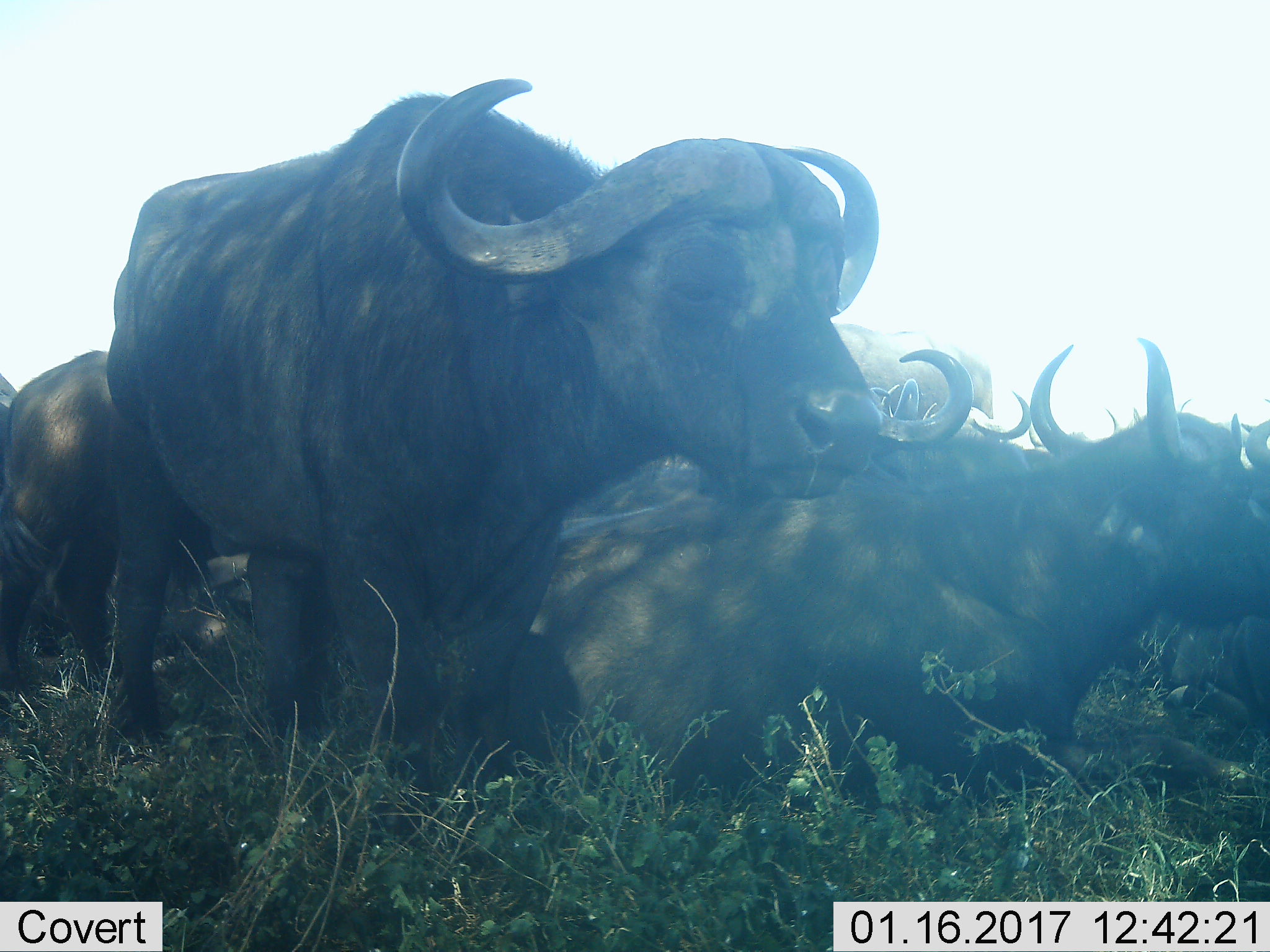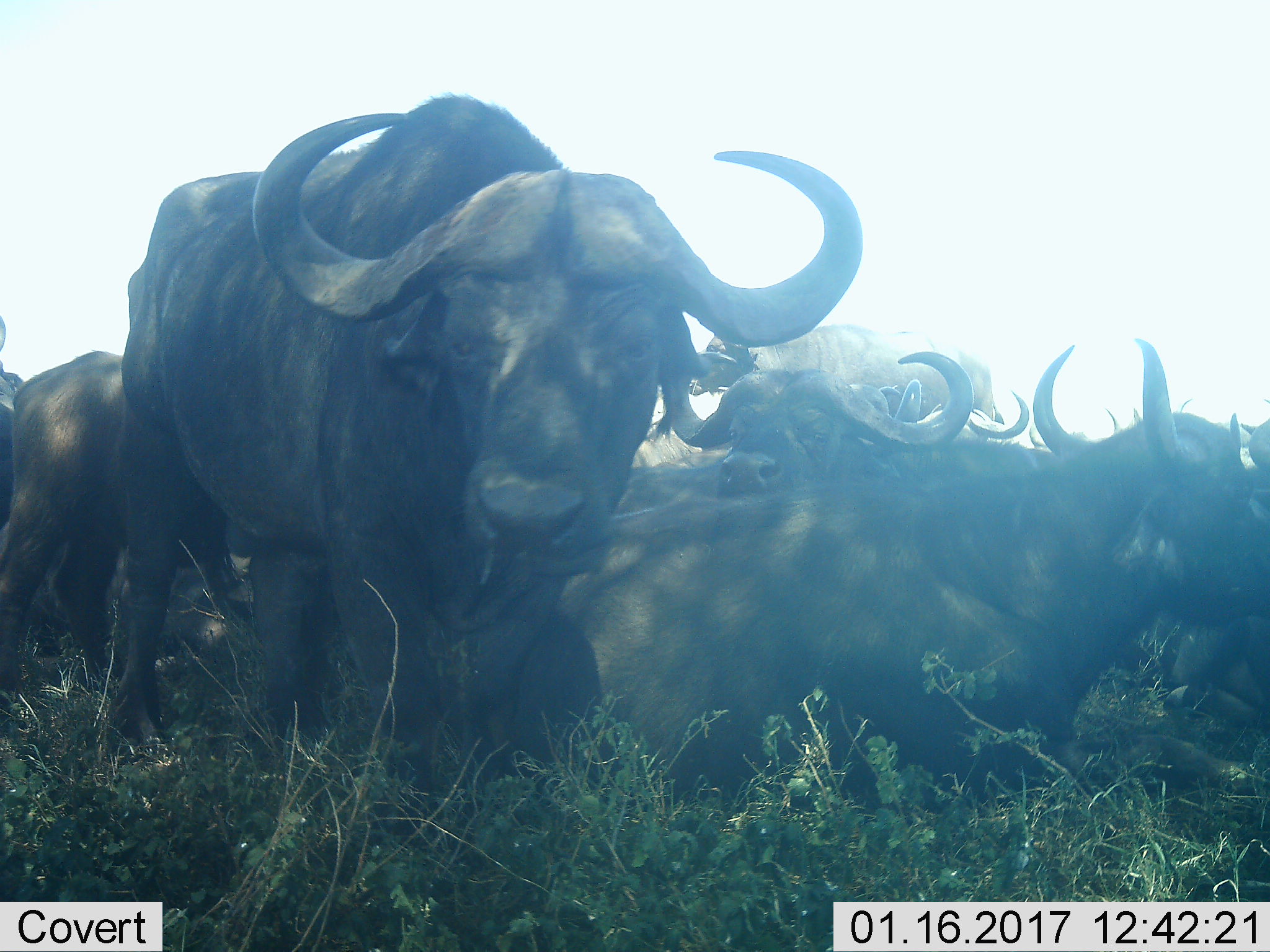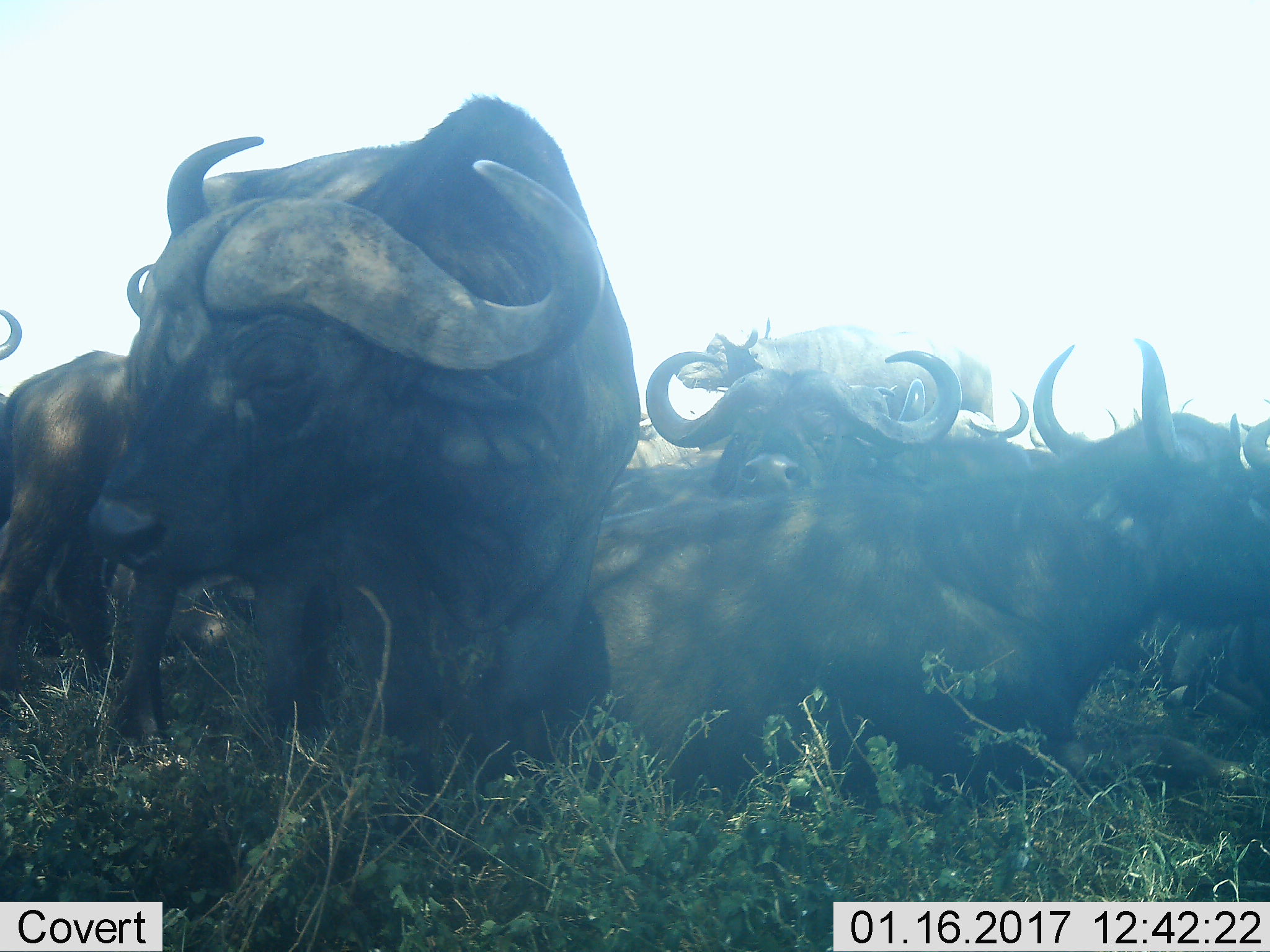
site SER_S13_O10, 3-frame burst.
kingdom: Animalia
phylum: Chordata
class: Mammalia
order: Artiodactyla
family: Bovidae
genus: Syncerus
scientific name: Syncerus caffer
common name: african buffalo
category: buffalo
Buffalo (african buffalo) (Syncerus caffer), count 10. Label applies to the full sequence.